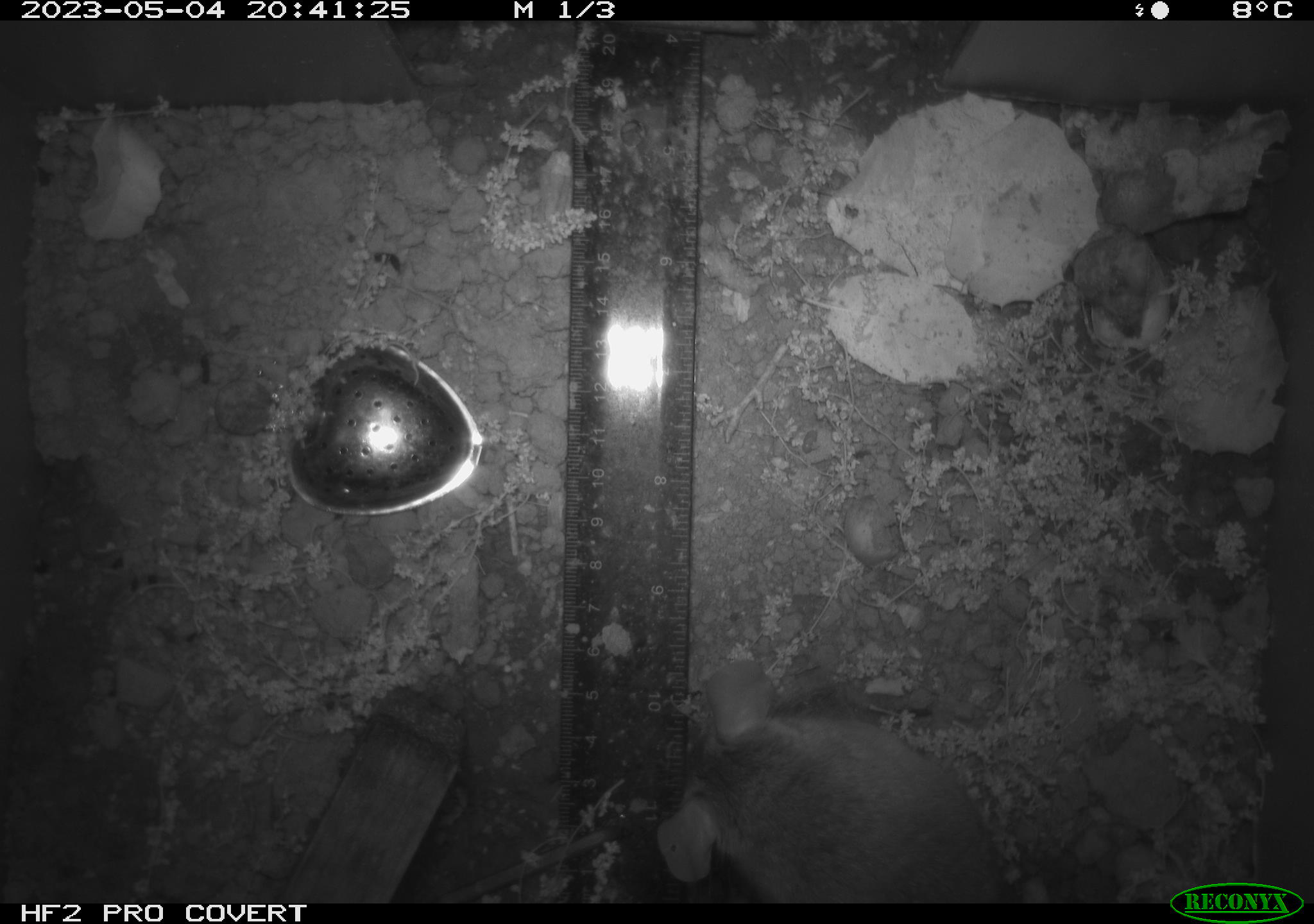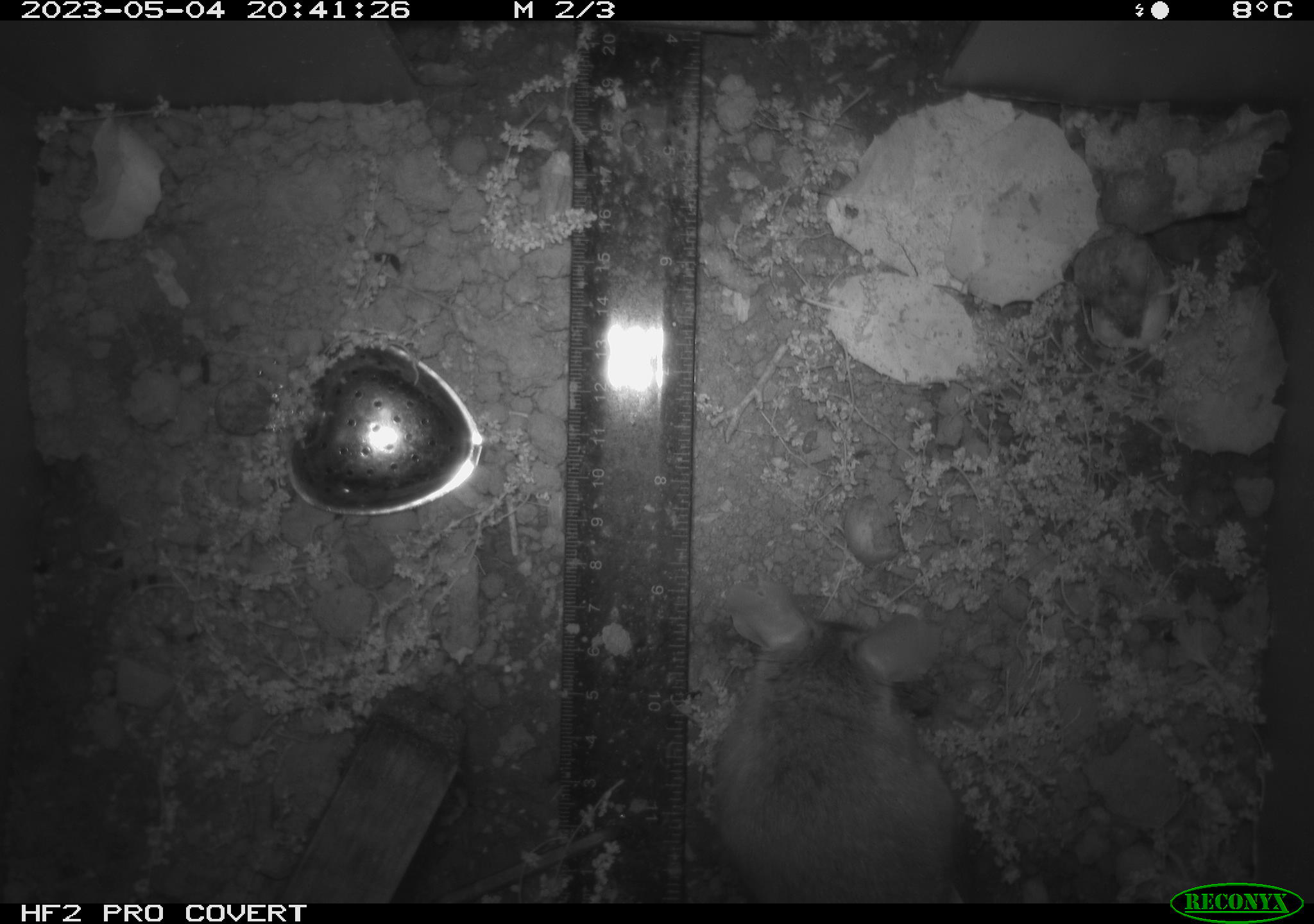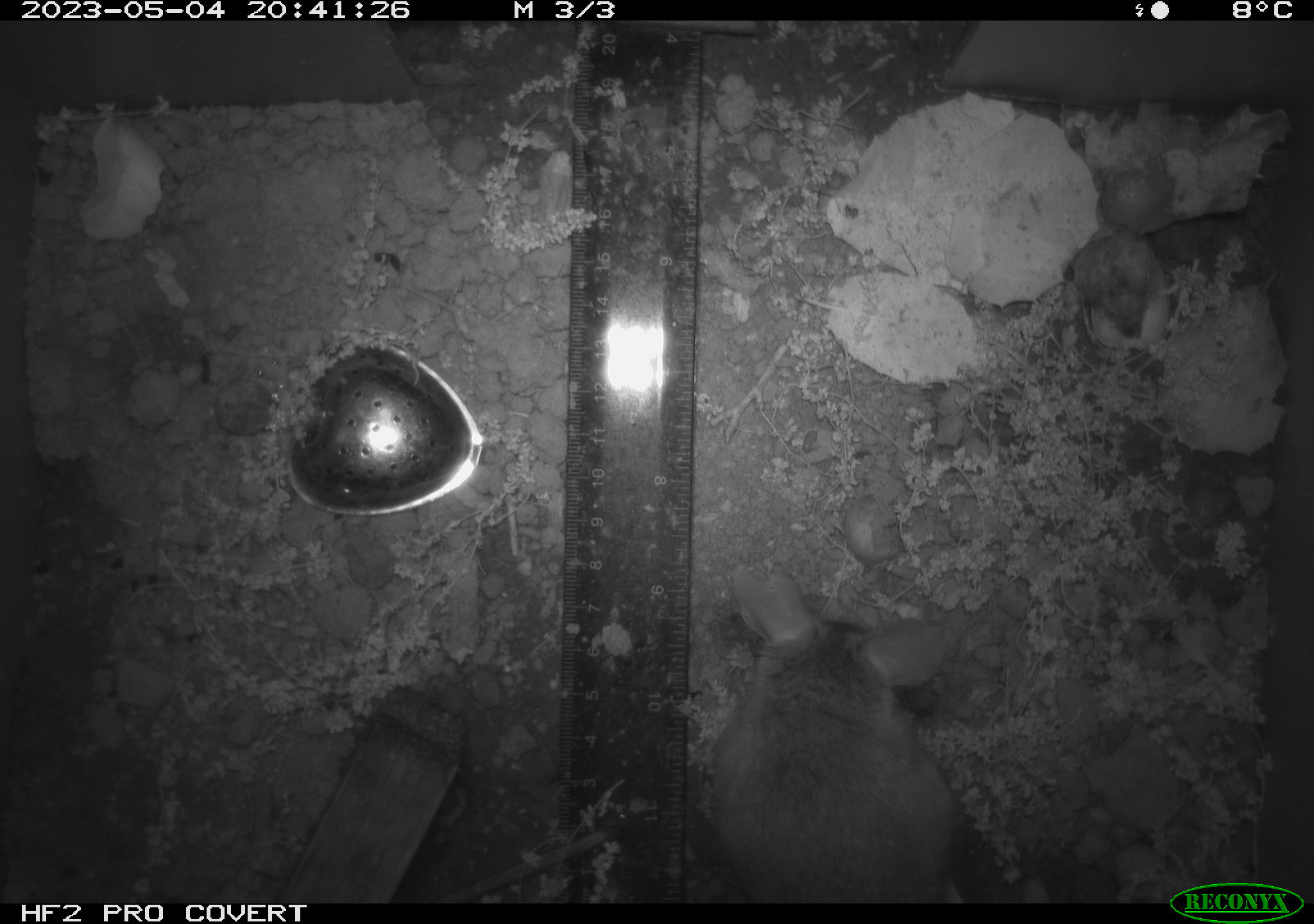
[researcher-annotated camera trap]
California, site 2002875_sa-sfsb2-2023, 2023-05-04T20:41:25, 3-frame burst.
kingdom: Animalia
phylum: Chordata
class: Mammalia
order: Rodentia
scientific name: Rodentia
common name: mouse species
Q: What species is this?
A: Mouse species (Rodentia).